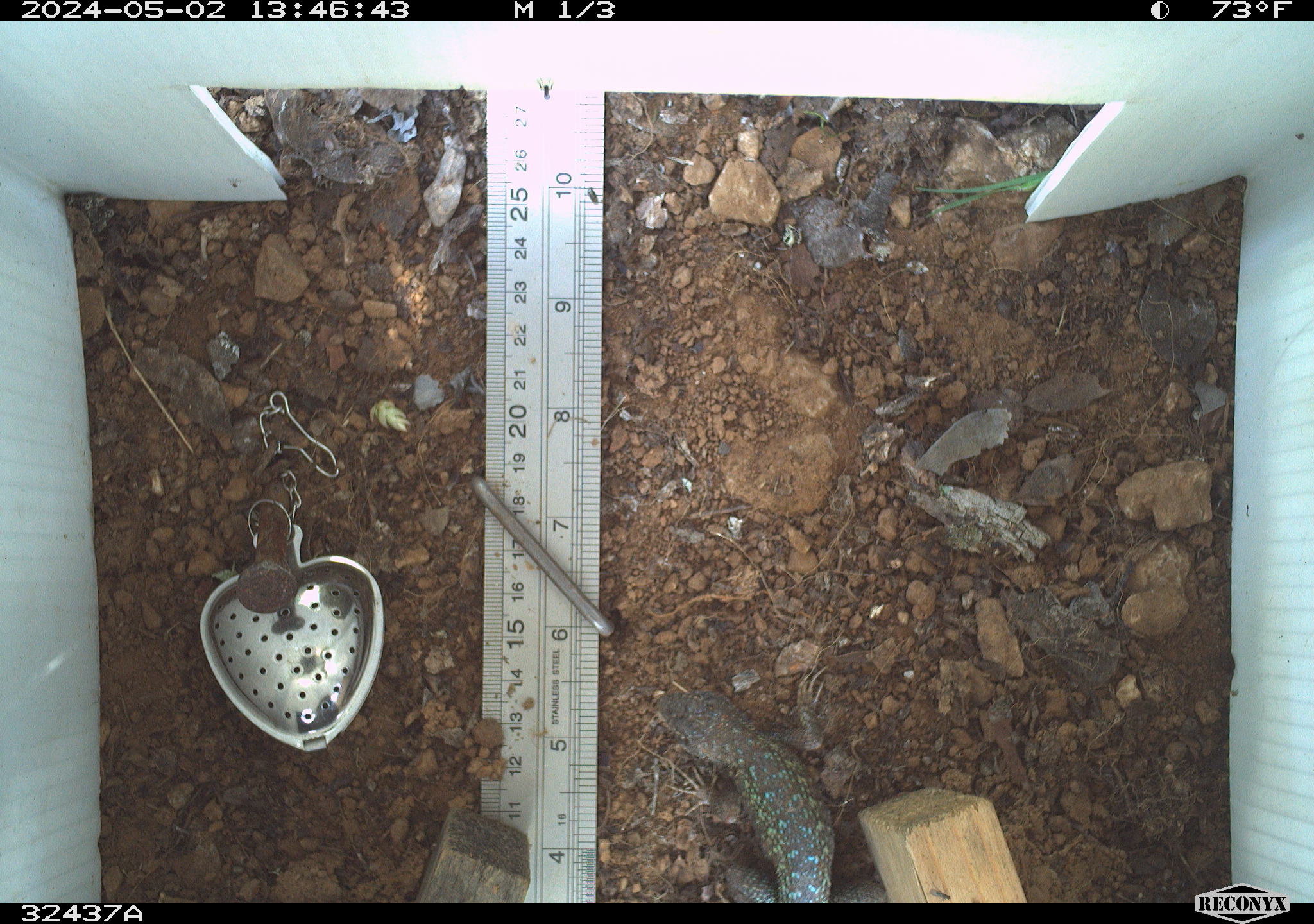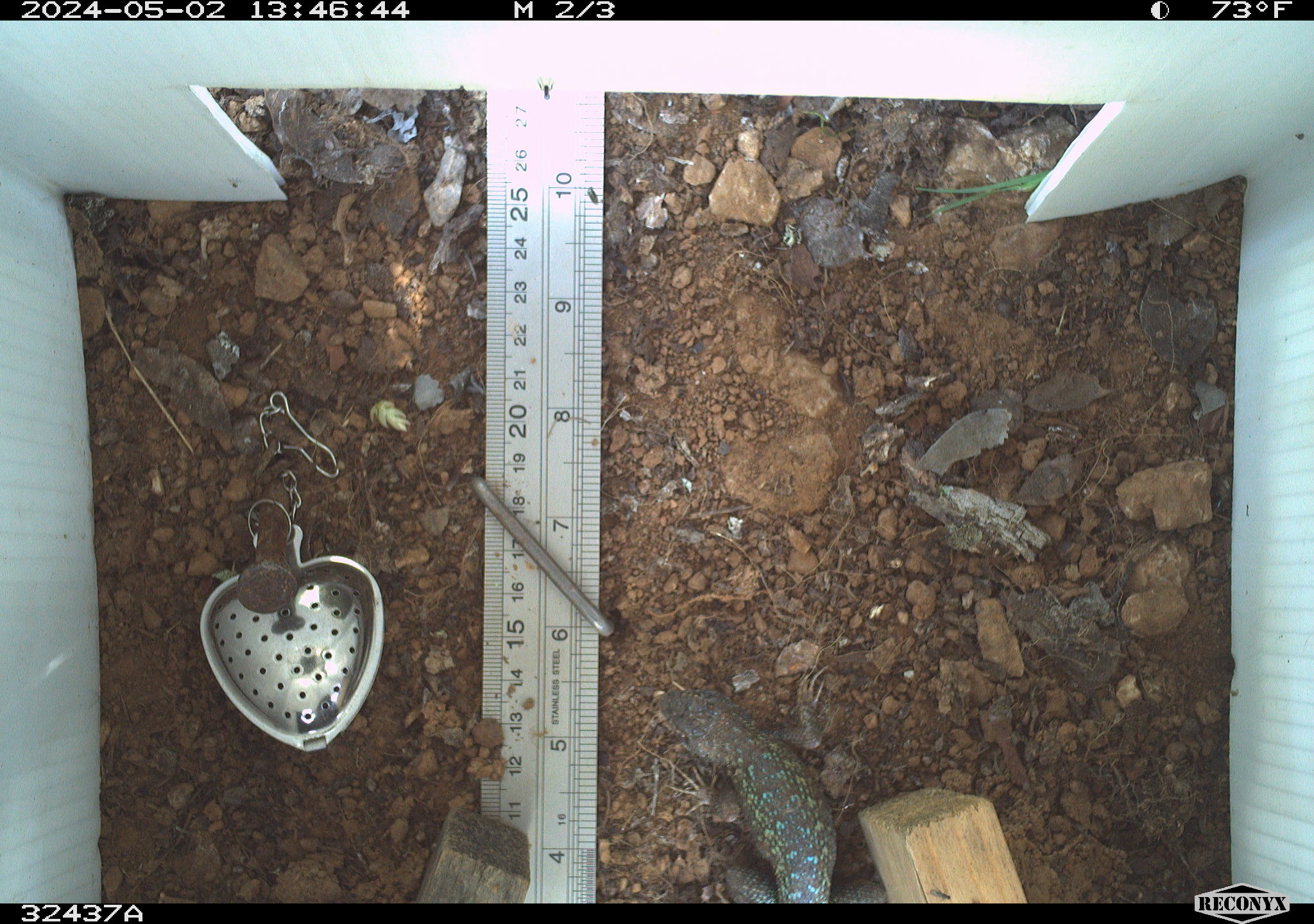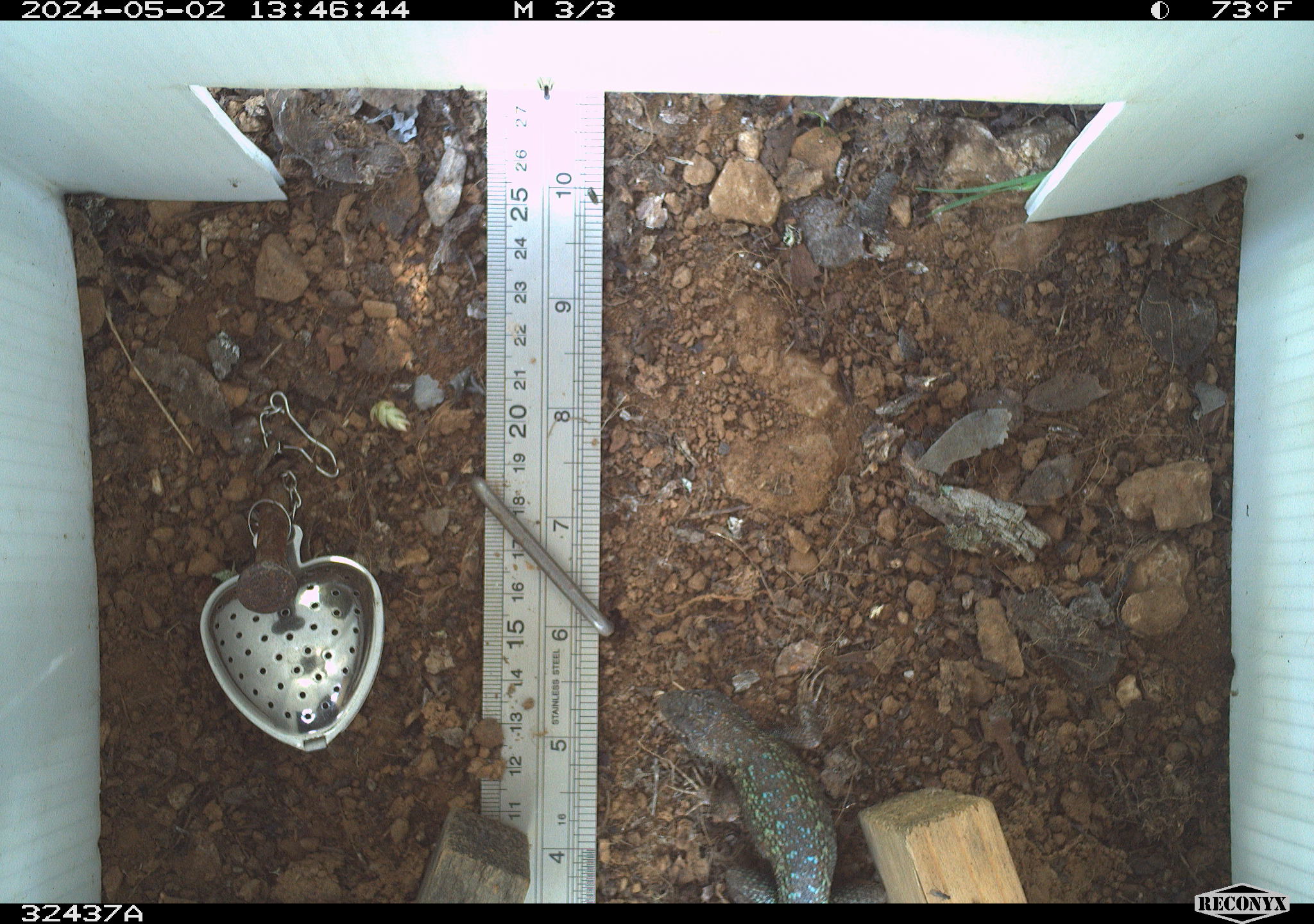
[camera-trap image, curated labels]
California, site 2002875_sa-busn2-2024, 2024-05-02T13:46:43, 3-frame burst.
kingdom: Animalia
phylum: Chordata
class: Reptilia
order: Squamata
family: Phrynosomatidae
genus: Sceloporus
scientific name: Sceloporus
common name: spiny lizards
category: sceloporus species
Sceloporus species (spiny lizards) (Sceloporus).